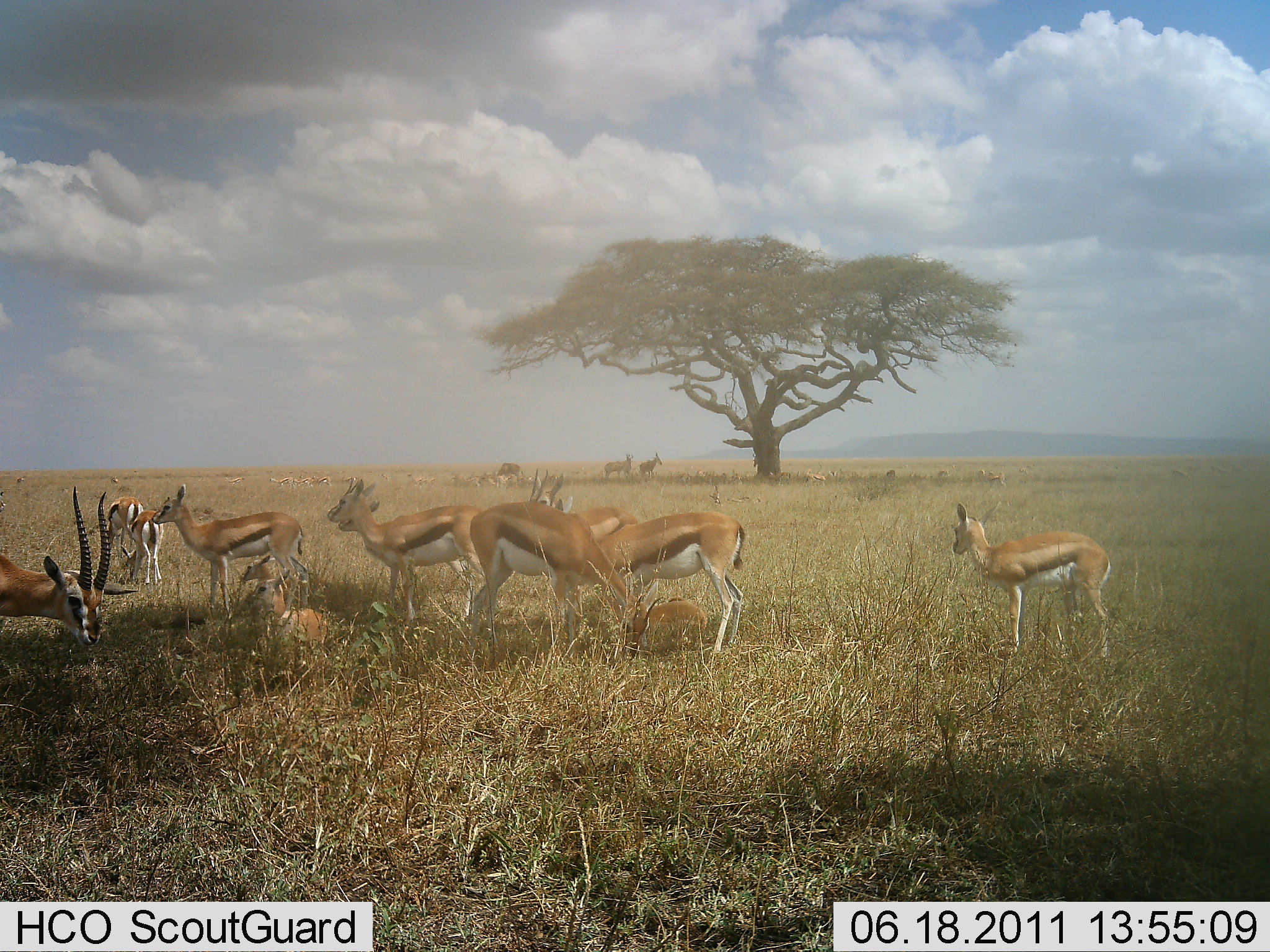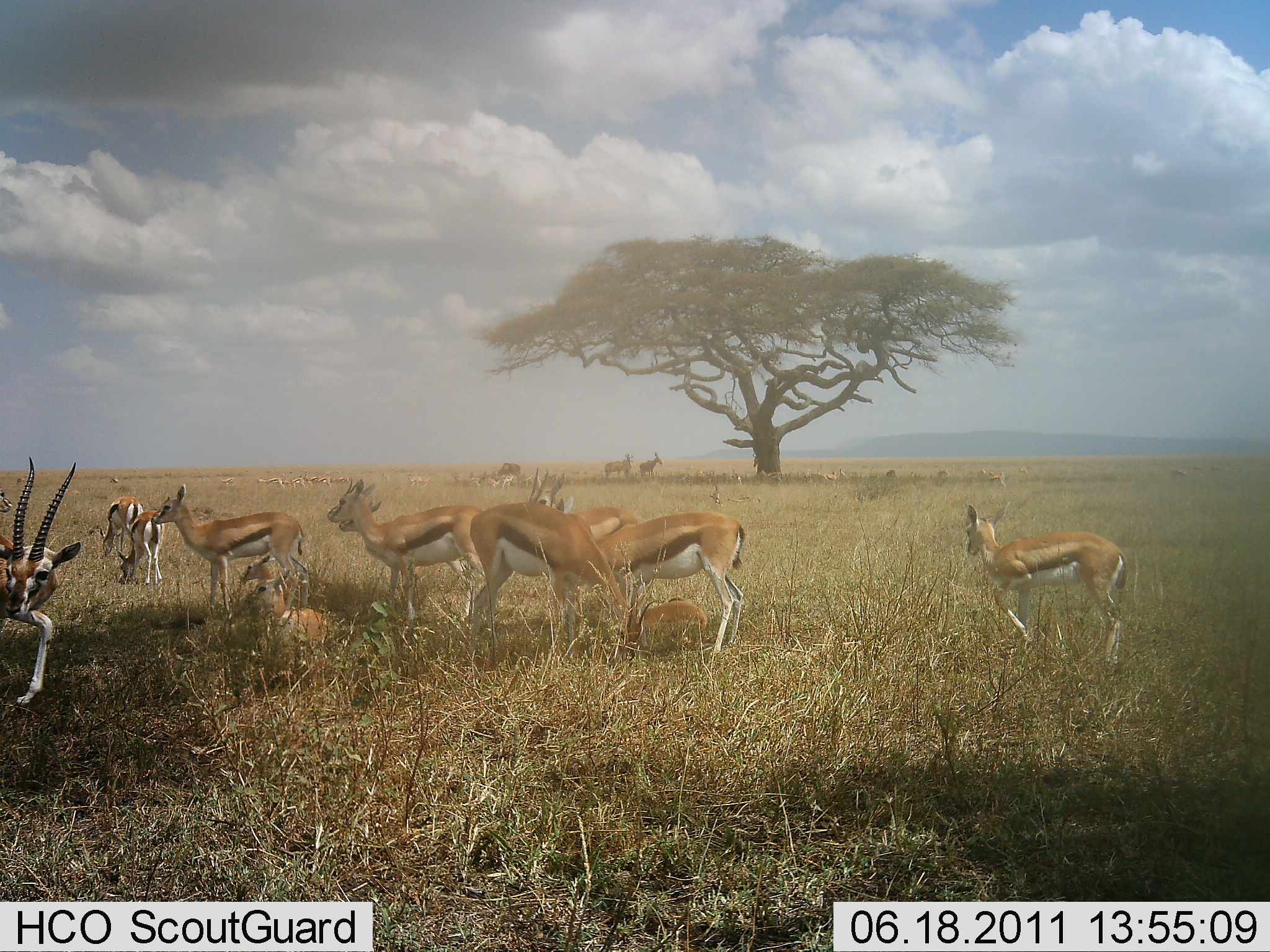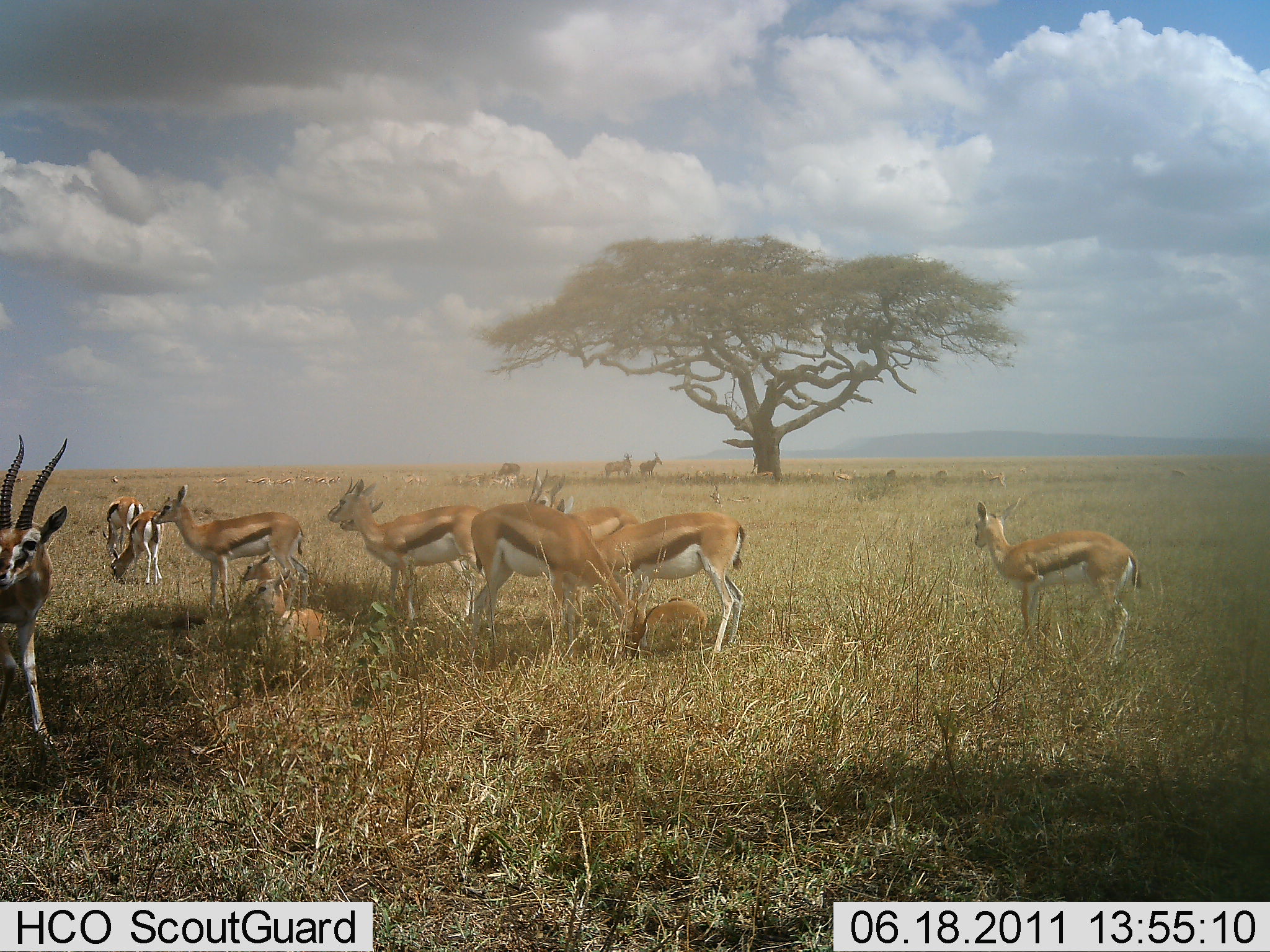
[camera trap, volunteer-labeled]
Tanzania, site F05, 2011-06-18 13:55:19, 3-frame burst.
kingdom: Animalia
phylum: Chordata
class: Mammalia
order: Artiodactyla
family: Bovidae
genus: Eudorcas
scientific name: Eudorcas thomsonii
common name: thomson's gazelle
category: gazellethomsons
Gazellethomsons (thomson's gazelle) (Eudorcas thomsonii), count 11-50. Behavior (volunteer vote fractions): standing 88%, resting 65%, moving 24%, interacting 0%. Young present (vote fraction): 53%. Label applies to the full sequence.